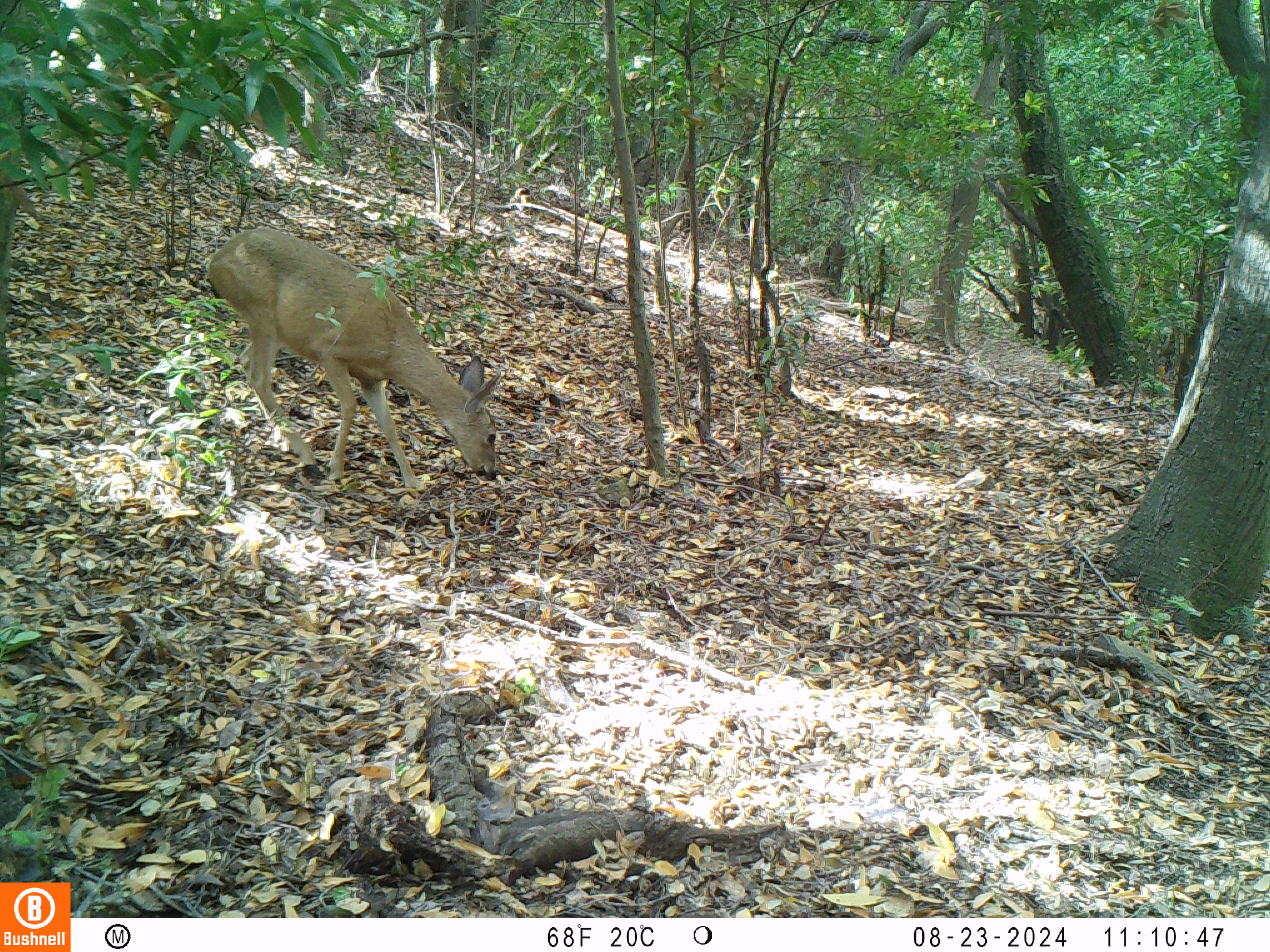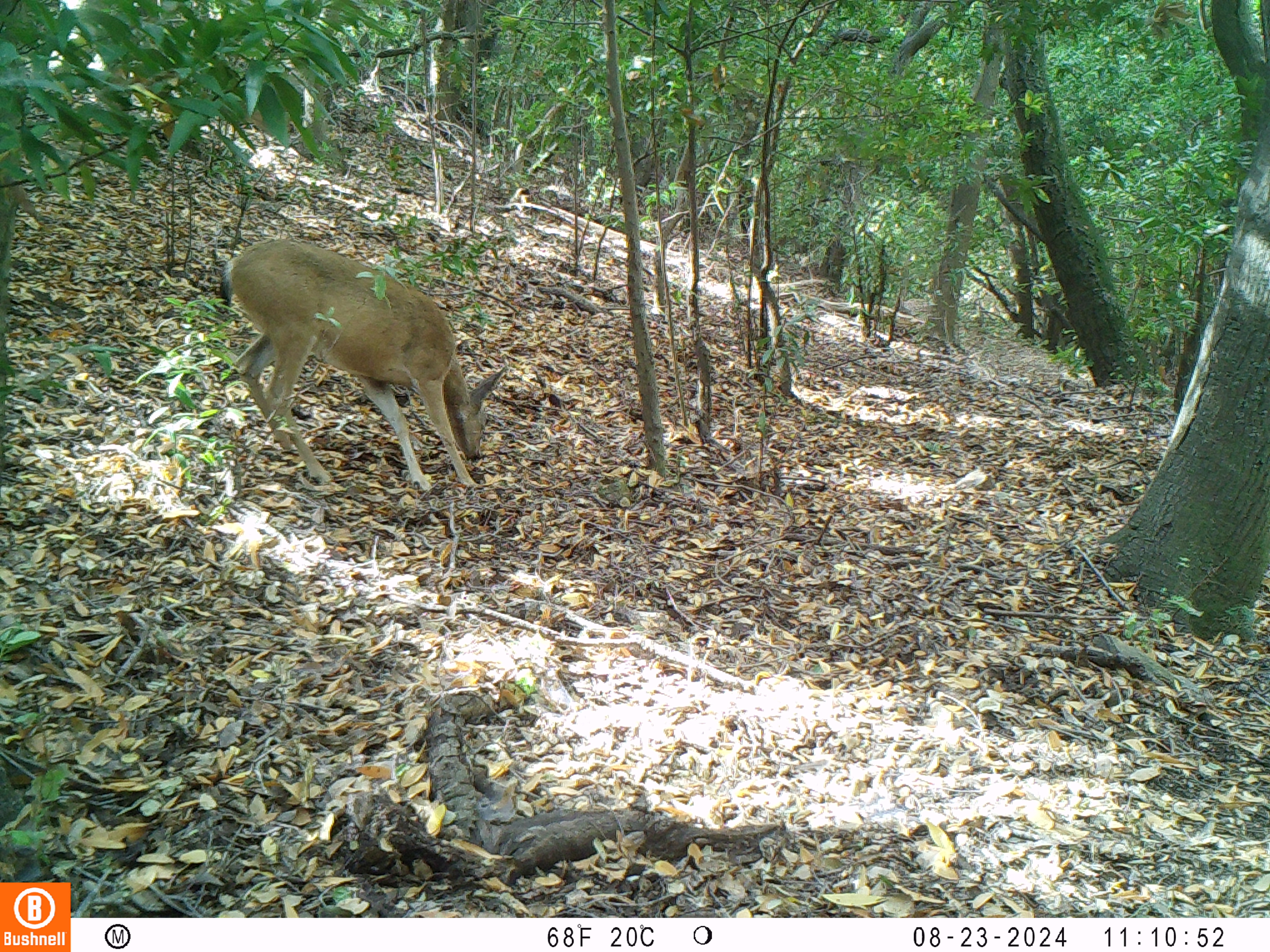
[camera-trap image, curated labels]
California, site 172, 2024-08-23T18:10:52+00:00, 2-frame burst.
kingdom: Animalia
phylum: Chordata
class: Mammalia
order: Artiodactyla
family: Cervidae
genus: Odocoileus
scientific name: Odocoileus hemionus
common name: mule deer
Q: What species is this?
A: Mule deer (Odocoileus hemionus).